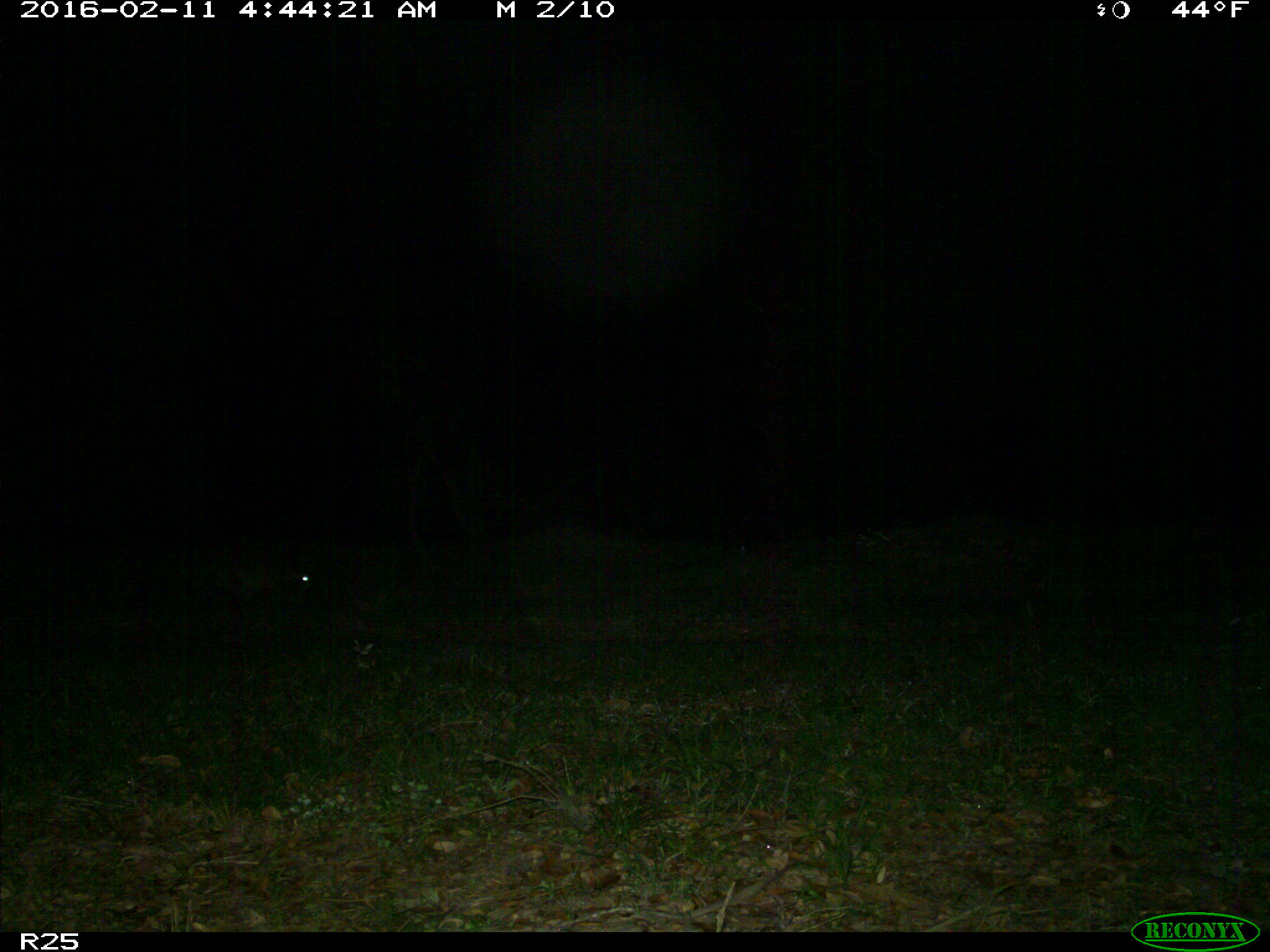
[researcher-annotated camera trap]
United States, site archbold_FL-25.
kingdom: Animalia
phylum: Chordata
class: Mammalia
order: Carnivora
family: Procyonidae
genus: Procyon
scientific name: Procyon lotor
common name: common raccoon